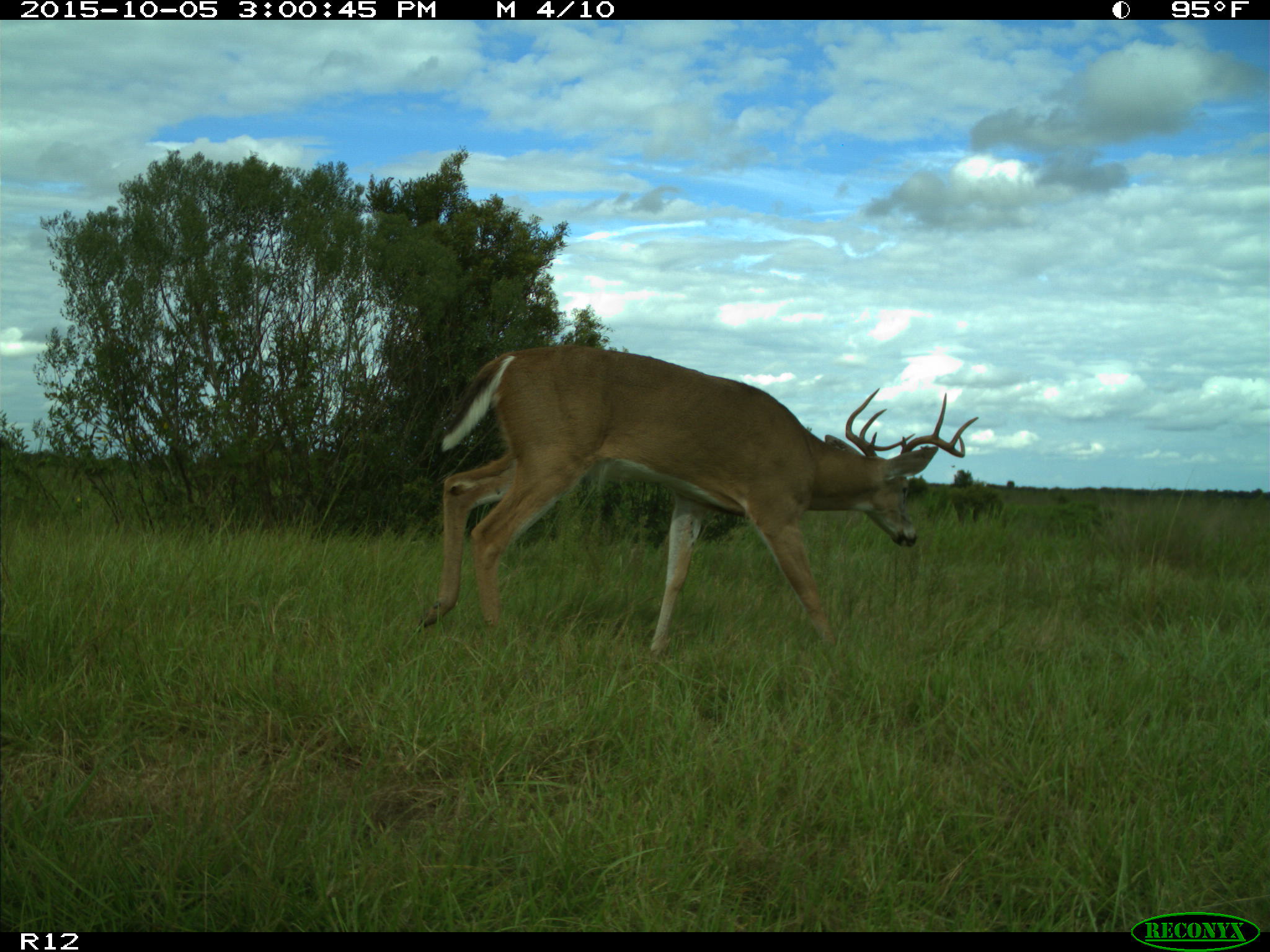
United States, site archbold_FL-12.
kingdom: Animalia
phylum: Chordata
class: Mammalia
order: Artiodactyla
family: Cervidae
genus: Odocoileus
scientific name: Odocoileus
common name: deer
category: unidentified deer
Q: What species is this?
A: Unidentified deer (deer) (Odocoileus).